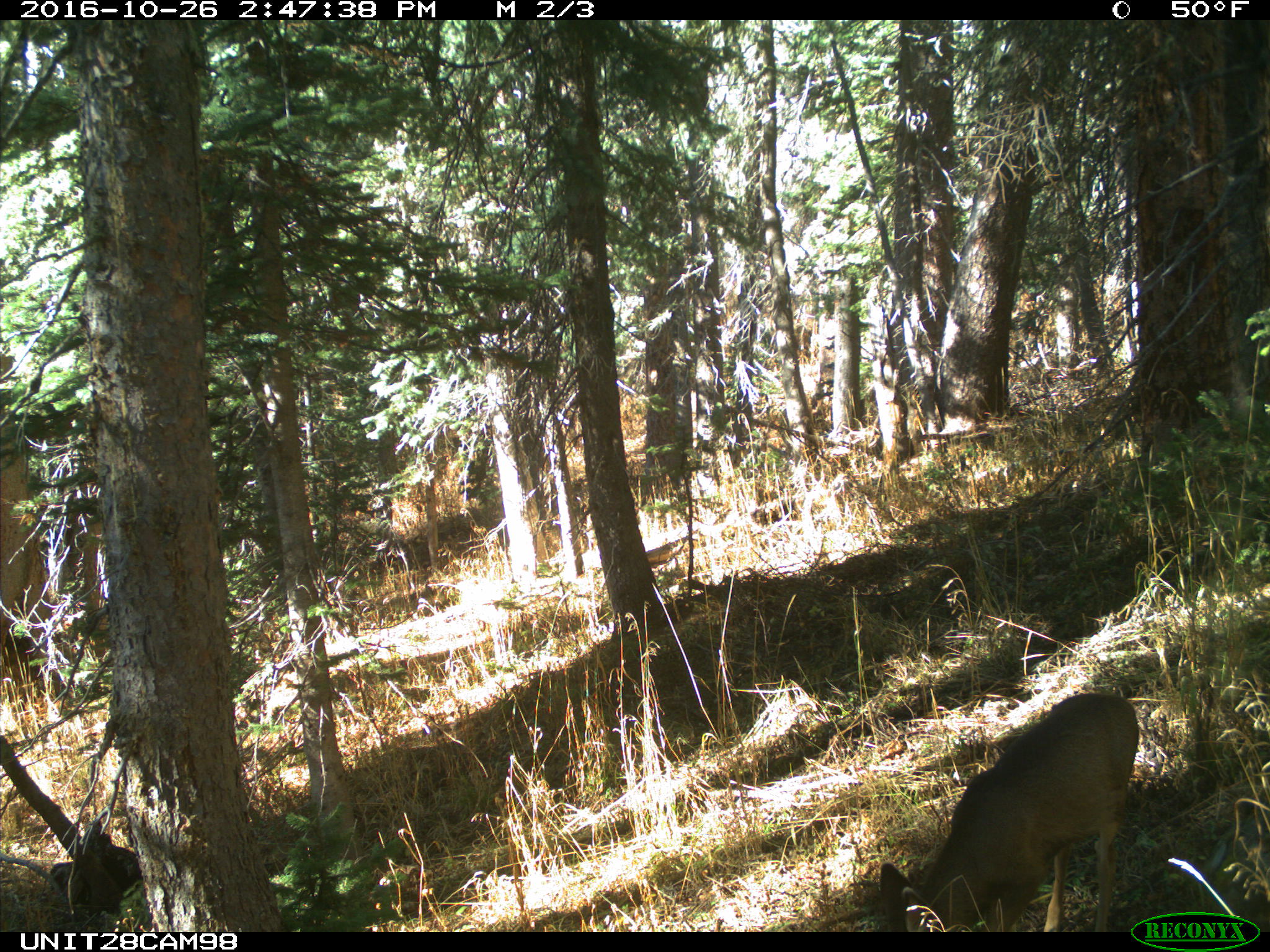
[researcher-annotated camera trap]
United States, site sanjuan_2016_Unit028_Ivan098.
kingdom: Animalia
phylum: Chordata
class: Mammalia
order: Artiodactyla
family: Cervidae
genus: Odocoileus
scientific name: Odocoileus hemionus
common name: mule deer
Odocoileus hemionus (mule deer).